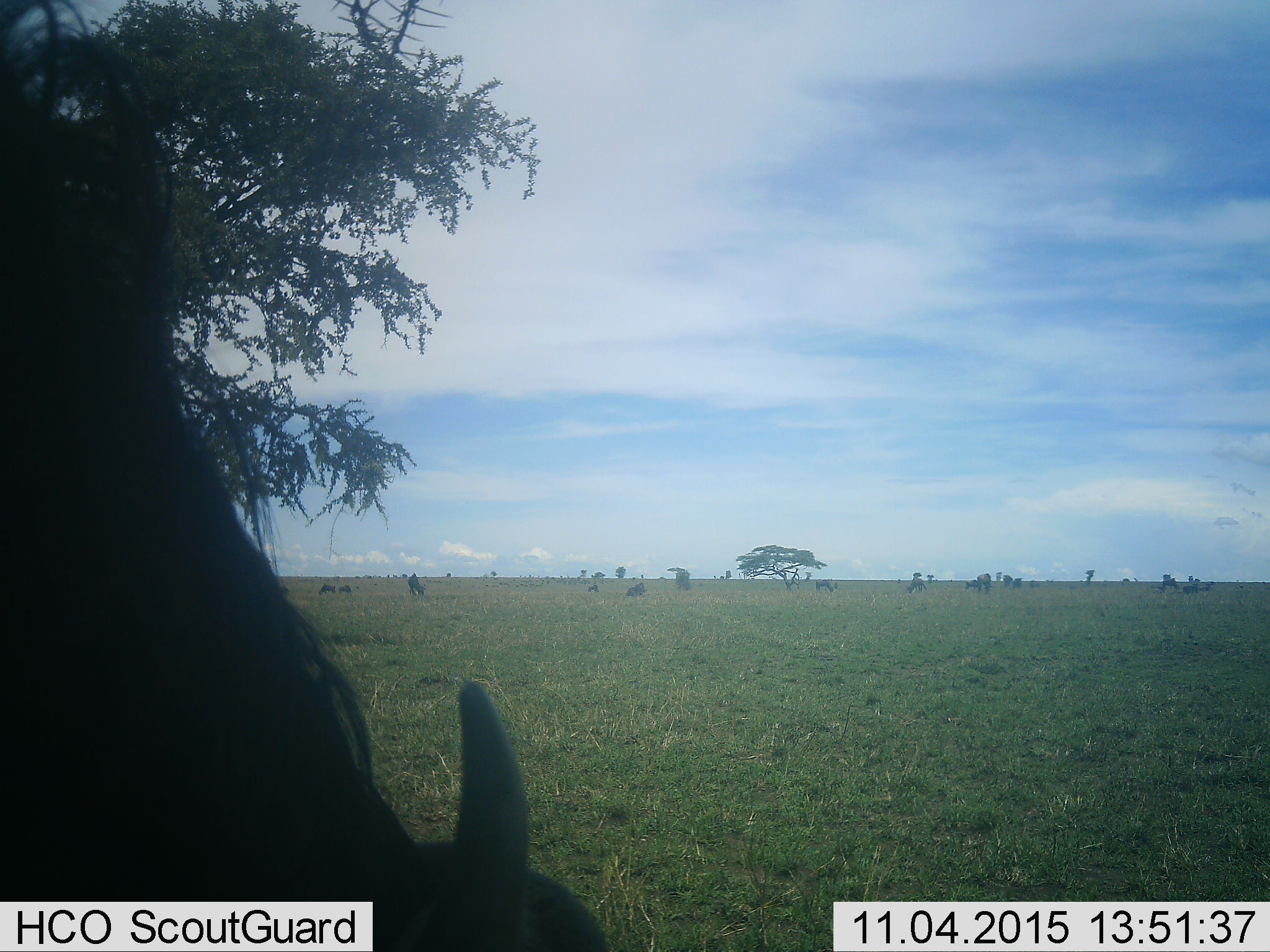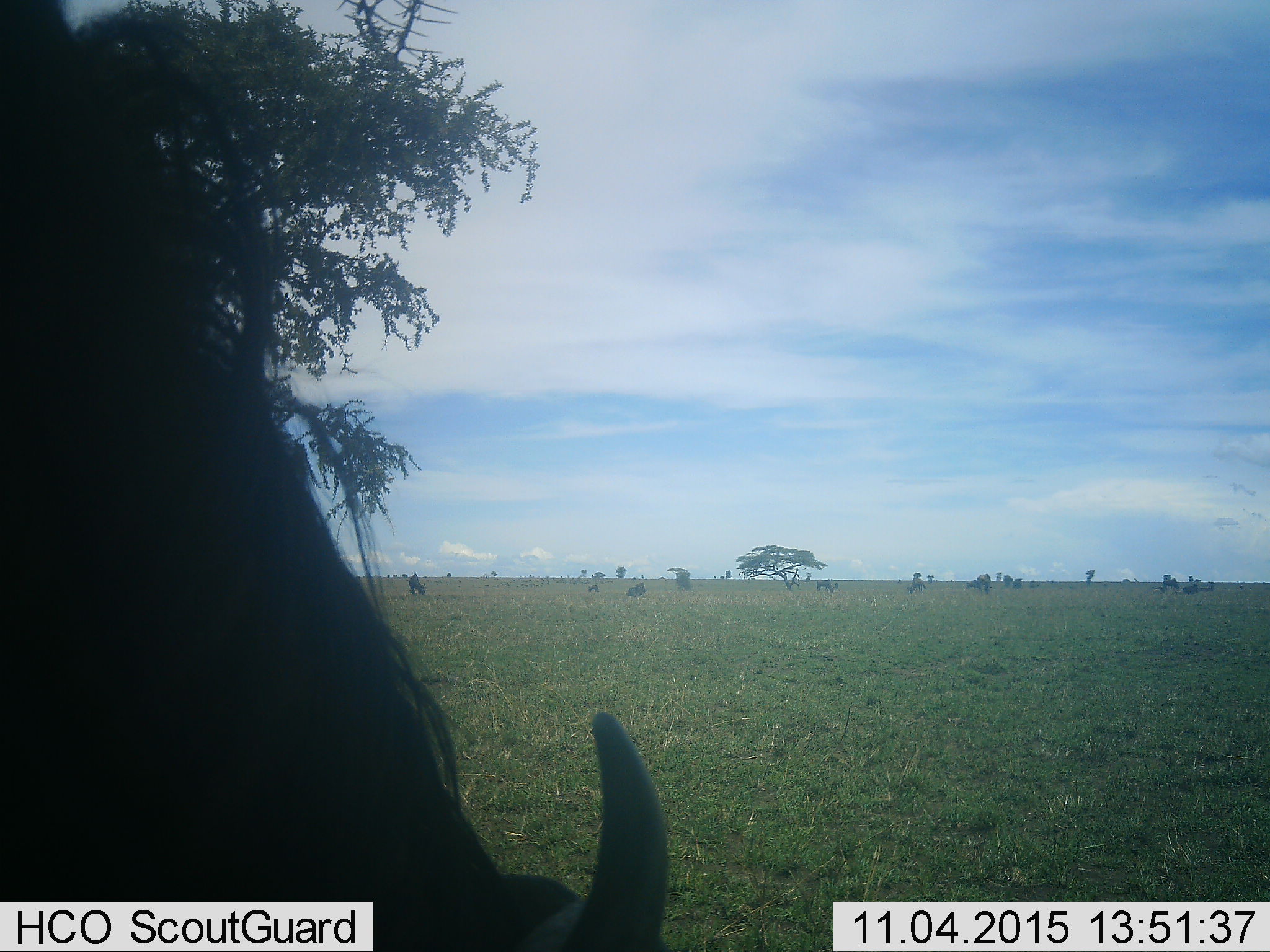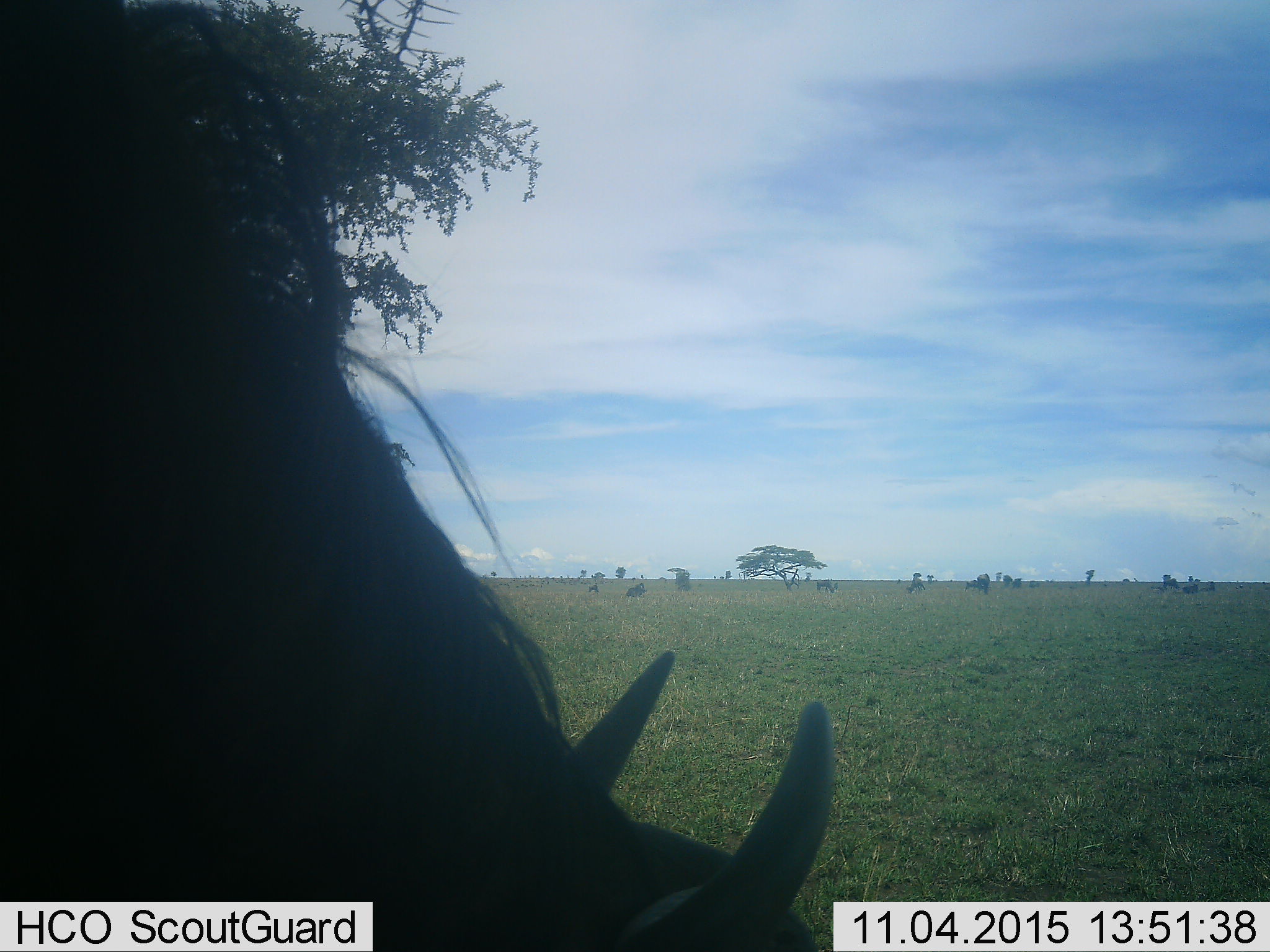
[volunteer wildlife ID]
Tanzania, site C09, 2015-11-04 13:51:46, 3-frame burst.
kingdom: Animalia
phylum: Chordata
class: Mammalia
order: Artiodactyla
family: Bovidae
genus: Connochaetes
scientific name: Connochaetes taurinus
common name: blue wildebeest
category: wildebeest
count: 11-50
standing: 89%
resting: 56%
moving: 44%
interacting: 0%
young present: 0%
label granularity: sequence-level